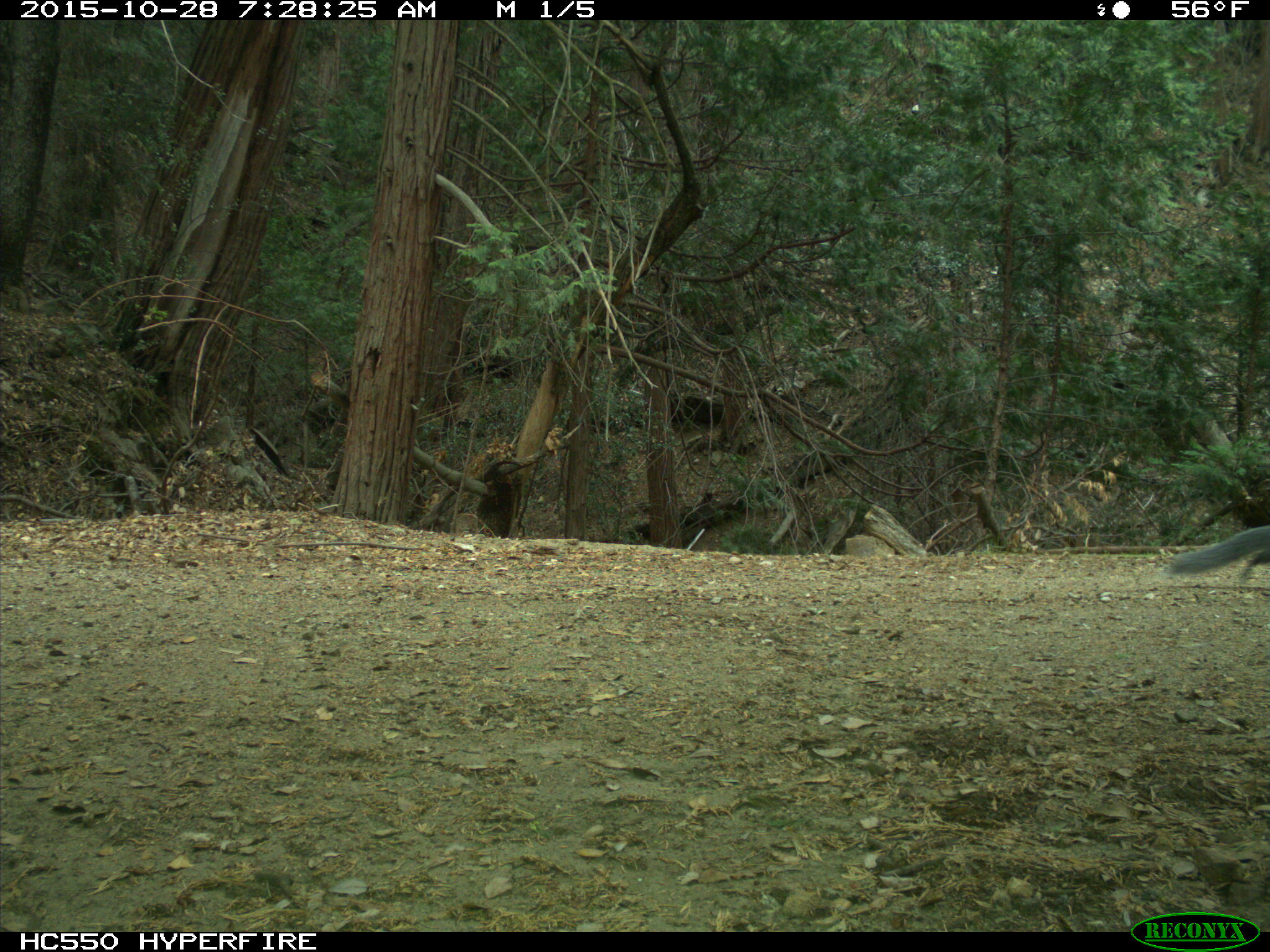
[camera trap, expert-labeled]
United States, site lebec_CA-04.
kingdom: Animalia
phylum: Chordata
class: Mammalia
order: Rodentia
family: Sciuridae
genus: Sciurus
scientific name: Sciurus carolinensis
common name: eastern gray squirrel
Sciurus carolinensis (eastern gray squirrel).